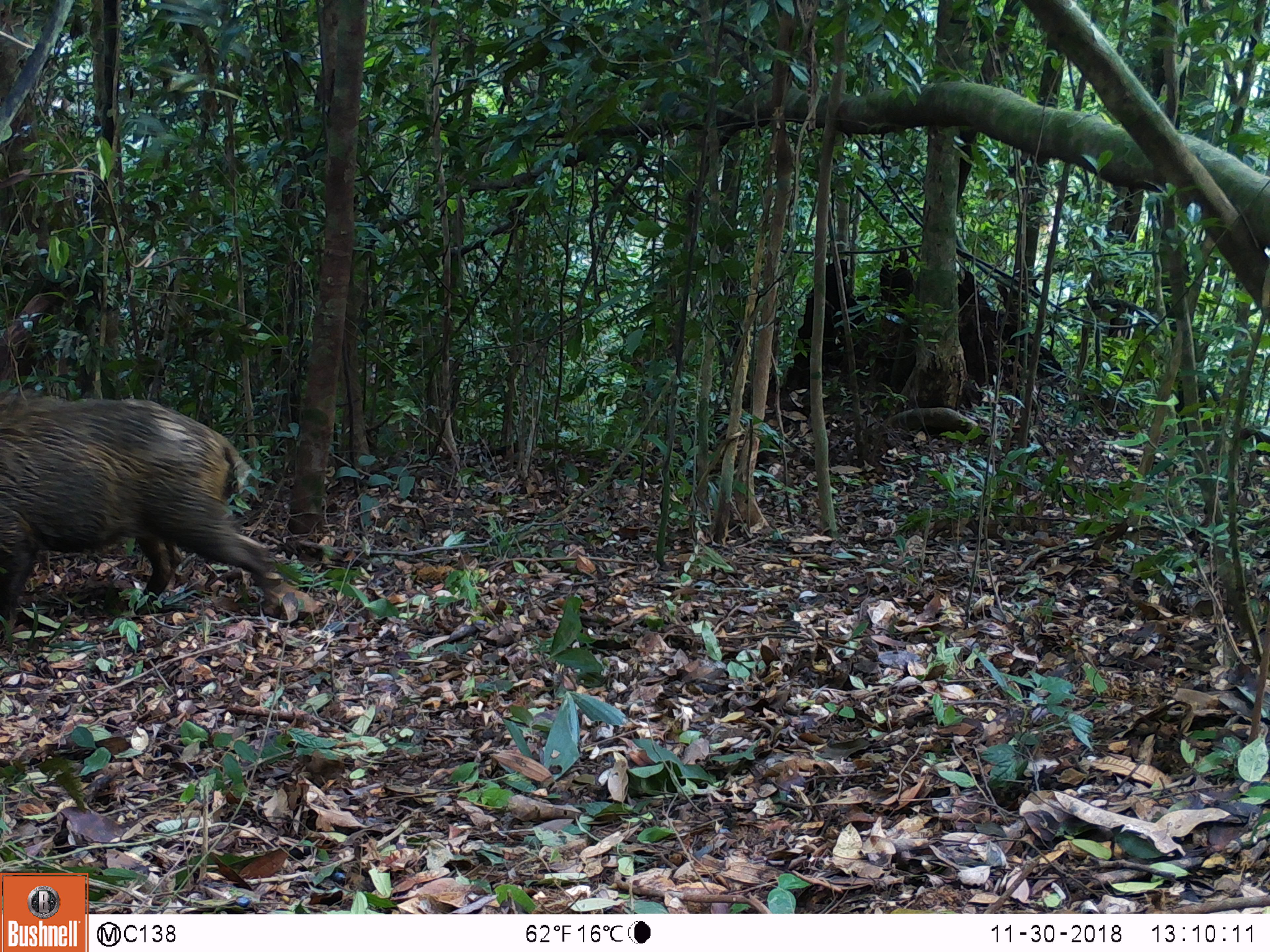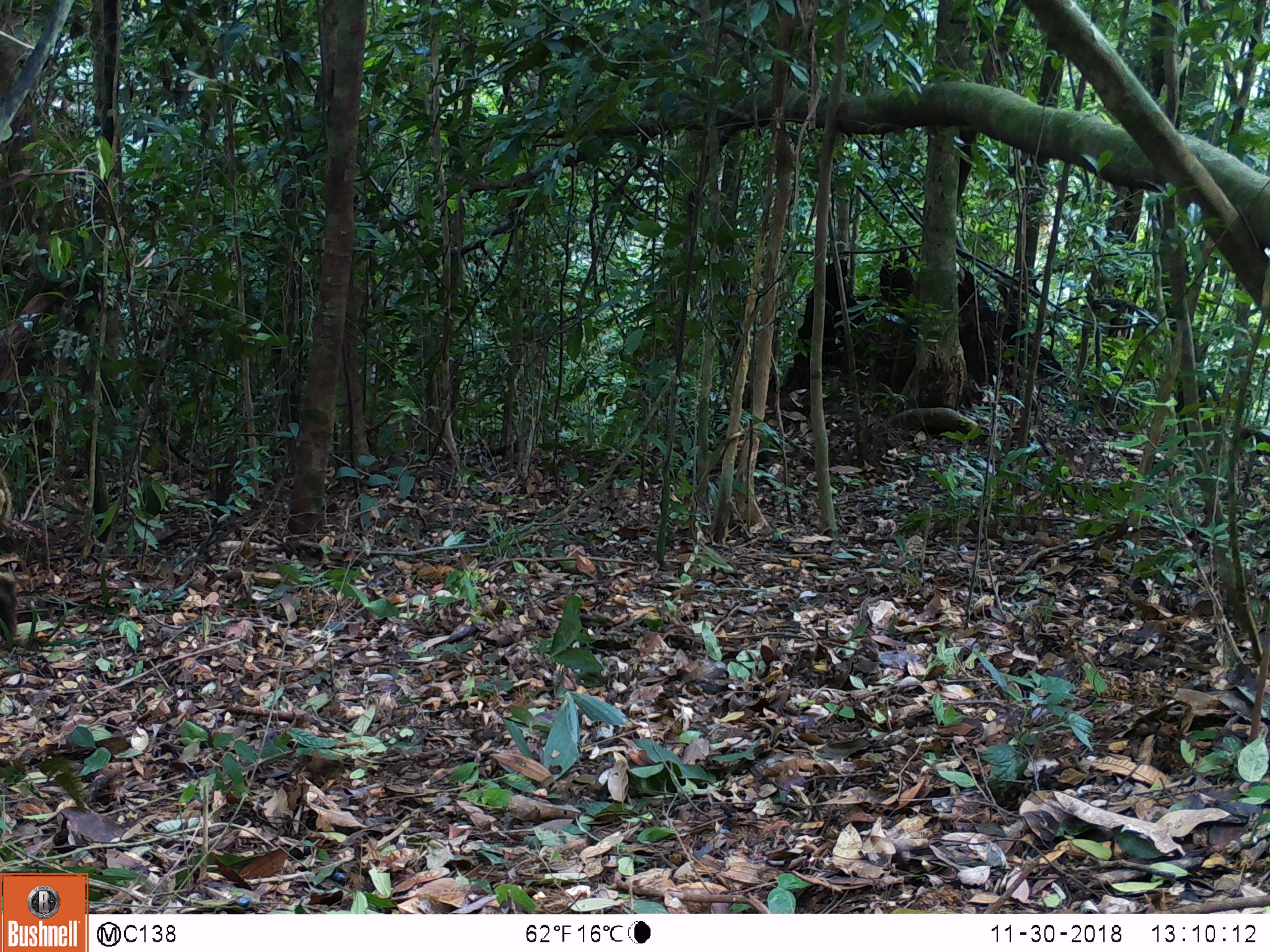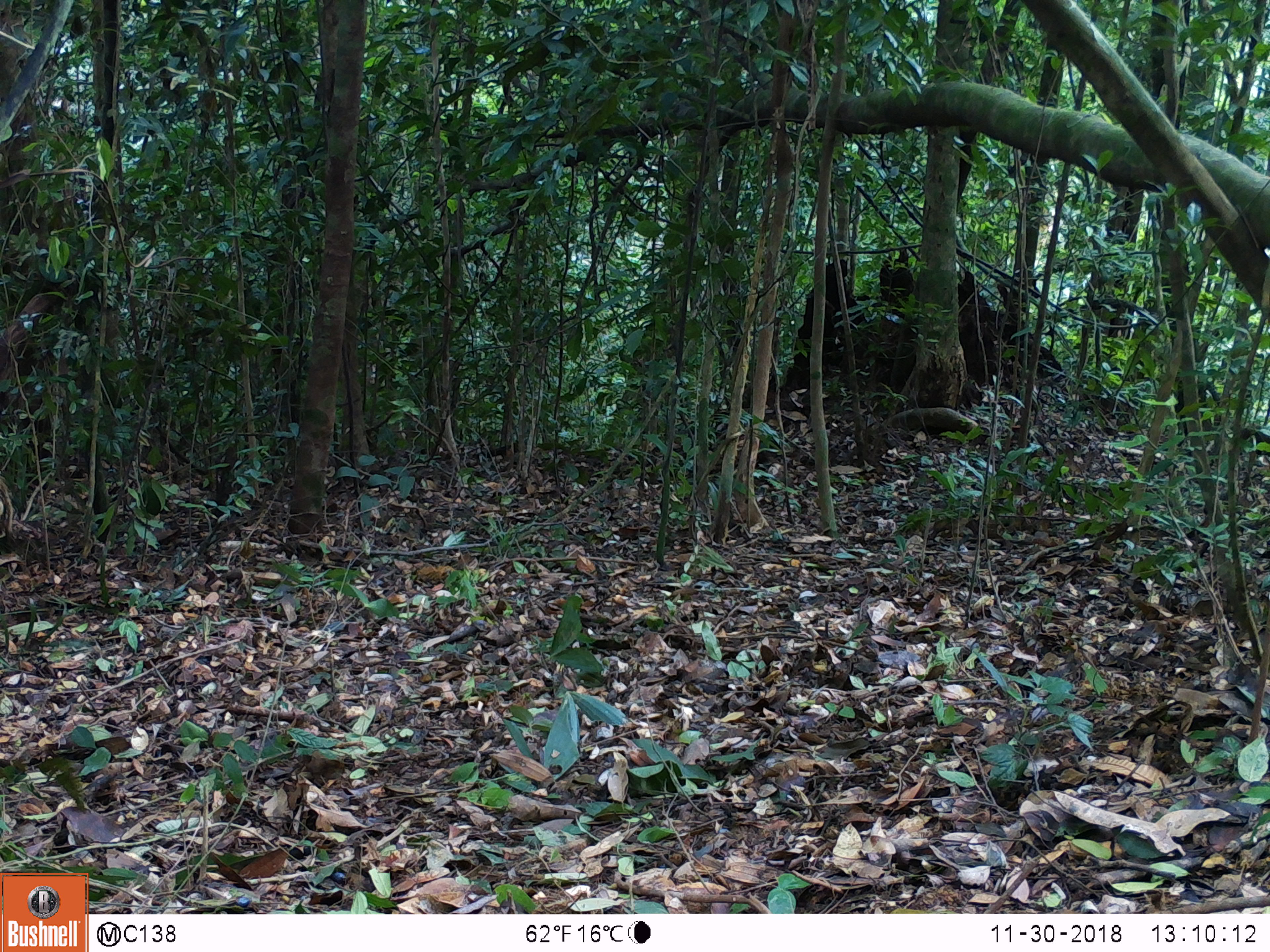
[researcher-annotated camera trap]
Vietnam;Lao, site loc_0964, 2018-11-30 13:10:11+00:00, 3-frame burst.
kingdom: Animalia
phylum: Chordata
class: Mammalia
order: Artiodactyla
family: Suidae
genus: Sus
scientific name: Sus scrofa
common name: eurasian wild pig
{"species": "eurasian wild pig (Sus scrofa)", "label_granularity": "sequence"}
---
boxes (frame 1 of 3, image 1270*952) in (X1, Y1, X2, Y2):
eurasian wild pig: (0, 294, 319, 626)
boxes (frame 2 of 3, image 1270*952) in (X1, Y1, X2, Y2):
eurasian wild pig: (0, 578, 17, 640)